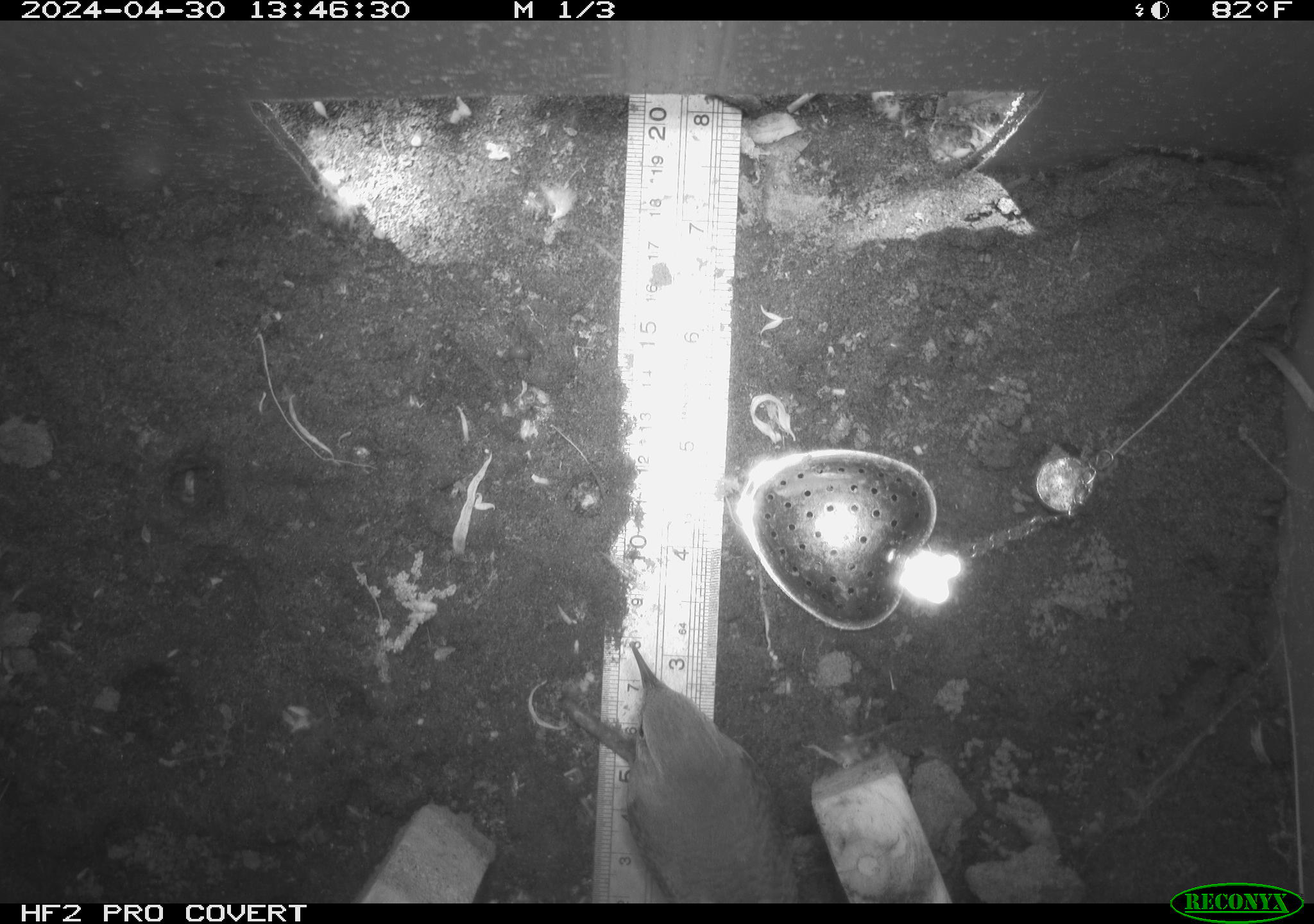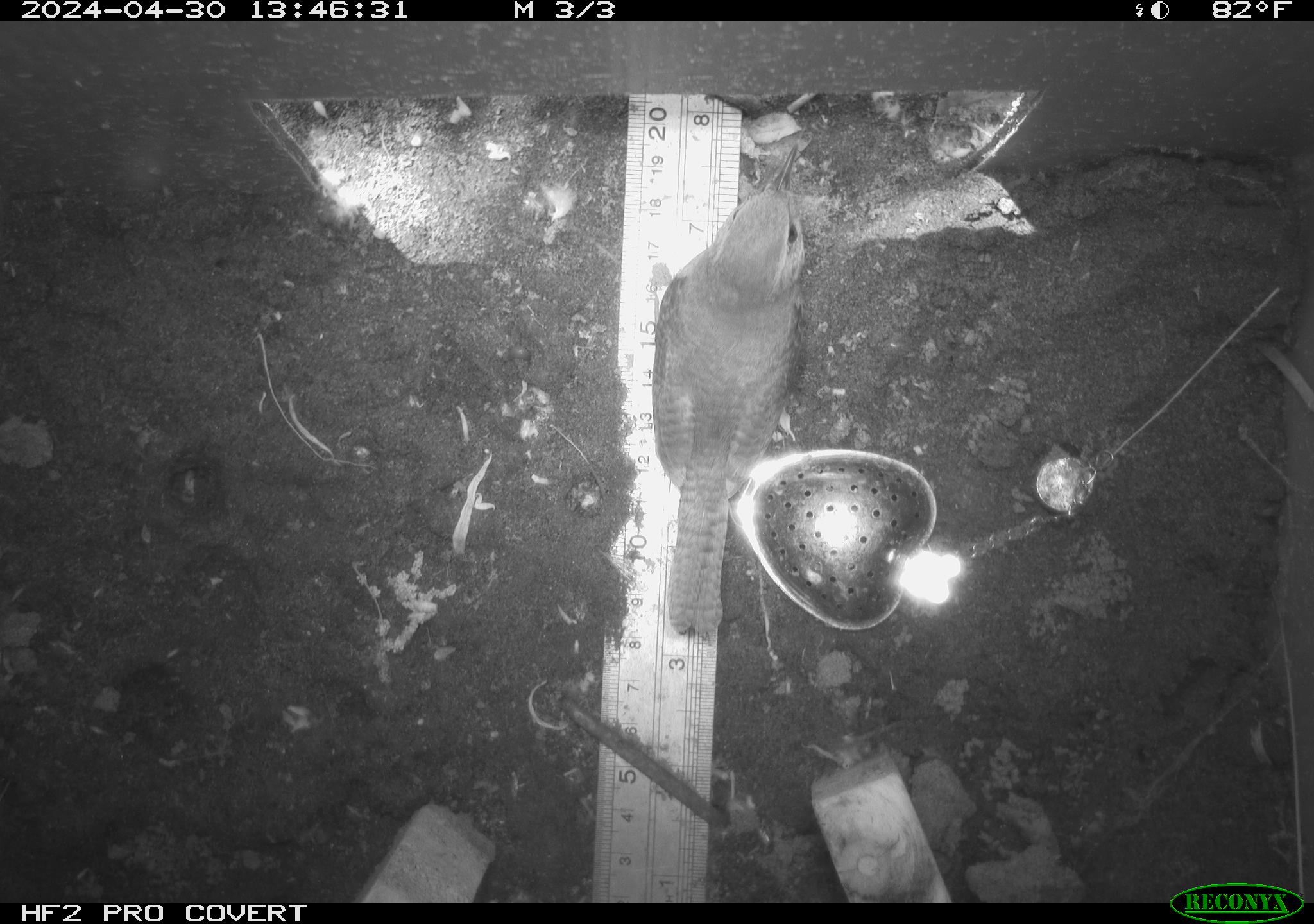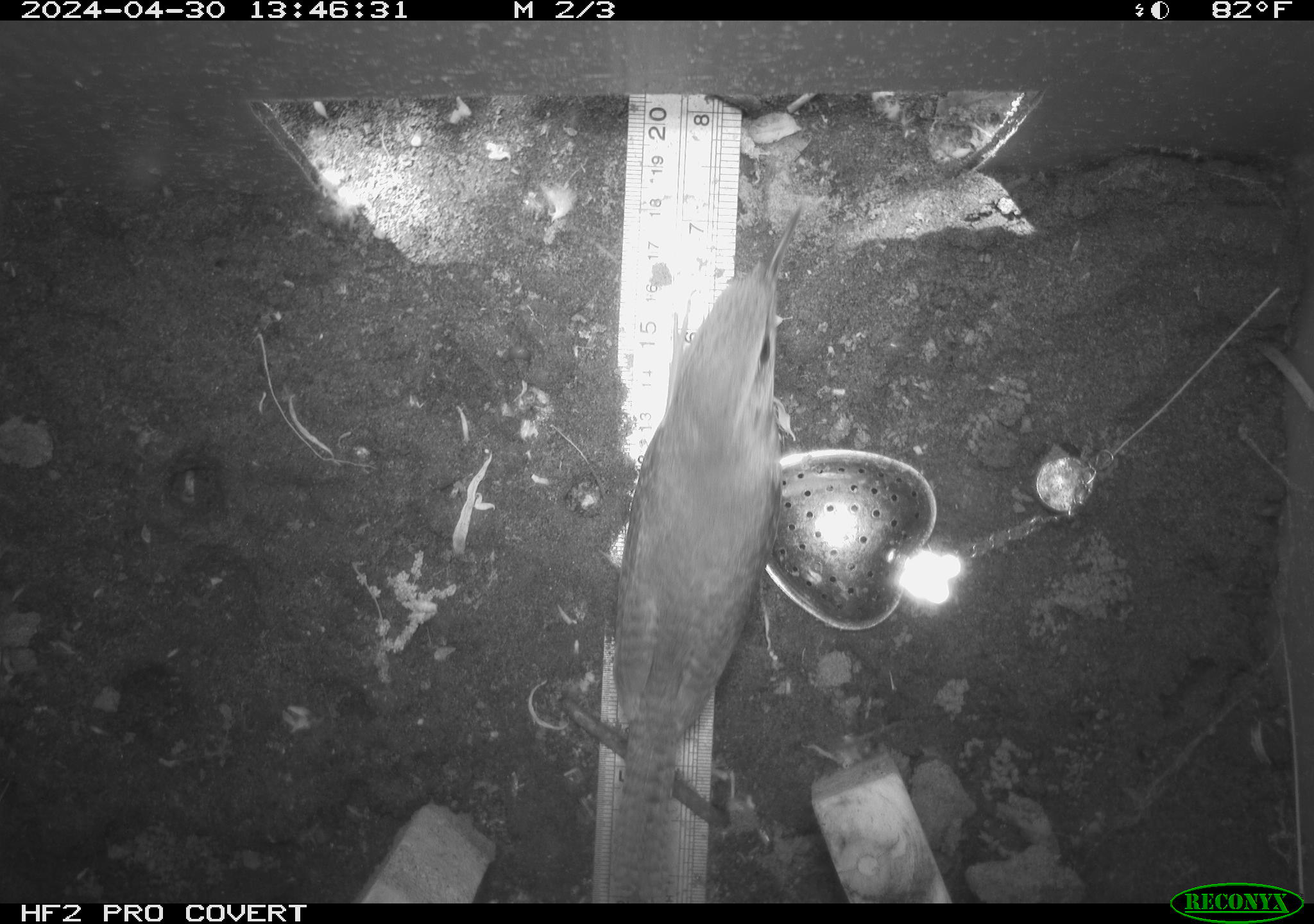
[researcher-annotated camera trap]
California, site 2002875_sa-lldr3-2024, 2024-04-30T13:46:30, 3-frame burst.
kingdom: Animalia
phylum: Chordata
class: Aves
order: Passeriformes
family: Troglodytidae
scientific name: Troglodytidae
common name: wren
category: troglodytidae family